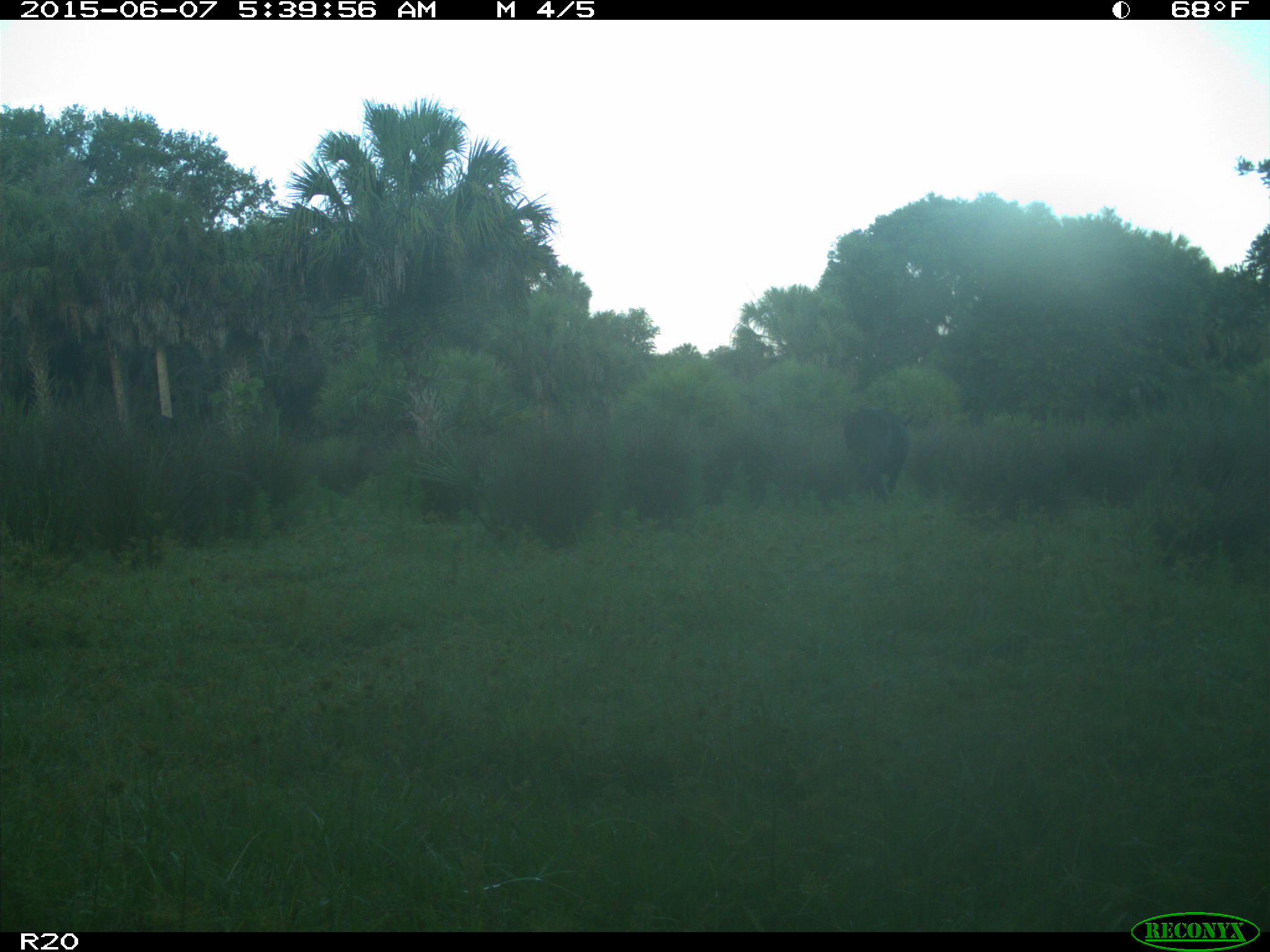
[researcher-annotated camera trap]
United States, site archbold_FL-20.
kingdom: Animalia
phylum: Chordata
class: Mammalia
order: Artiodactyla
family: Bovidae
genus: Bos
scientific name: Bos taurus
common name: domestic cow